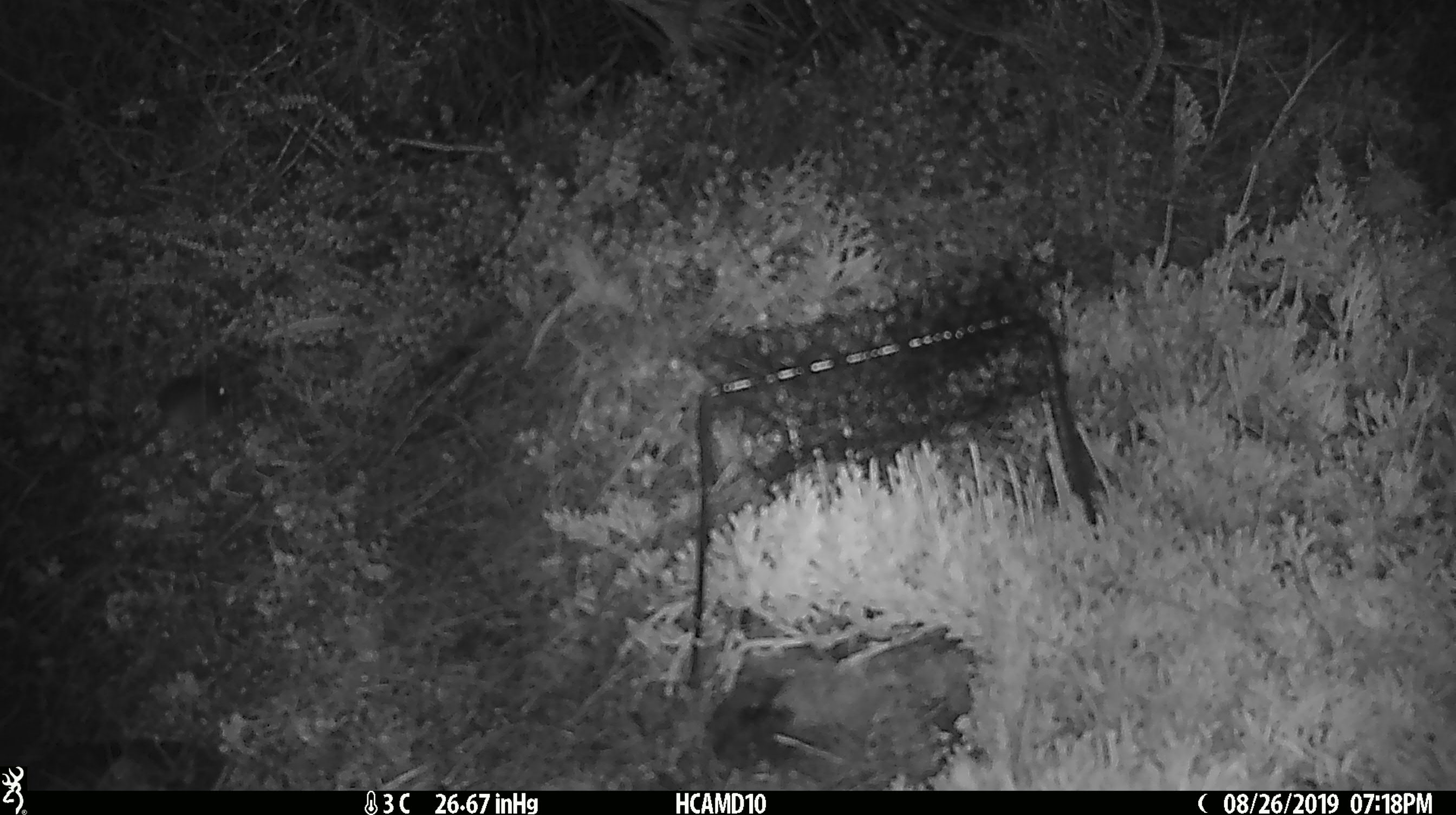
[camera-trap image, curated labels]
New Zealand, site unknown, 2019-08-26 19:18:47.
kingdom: Animalia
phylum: Chordata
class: Mammalia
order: Rodentia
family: Muridae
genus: Mus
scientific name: Mus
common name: mouse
Mouse (Mus).